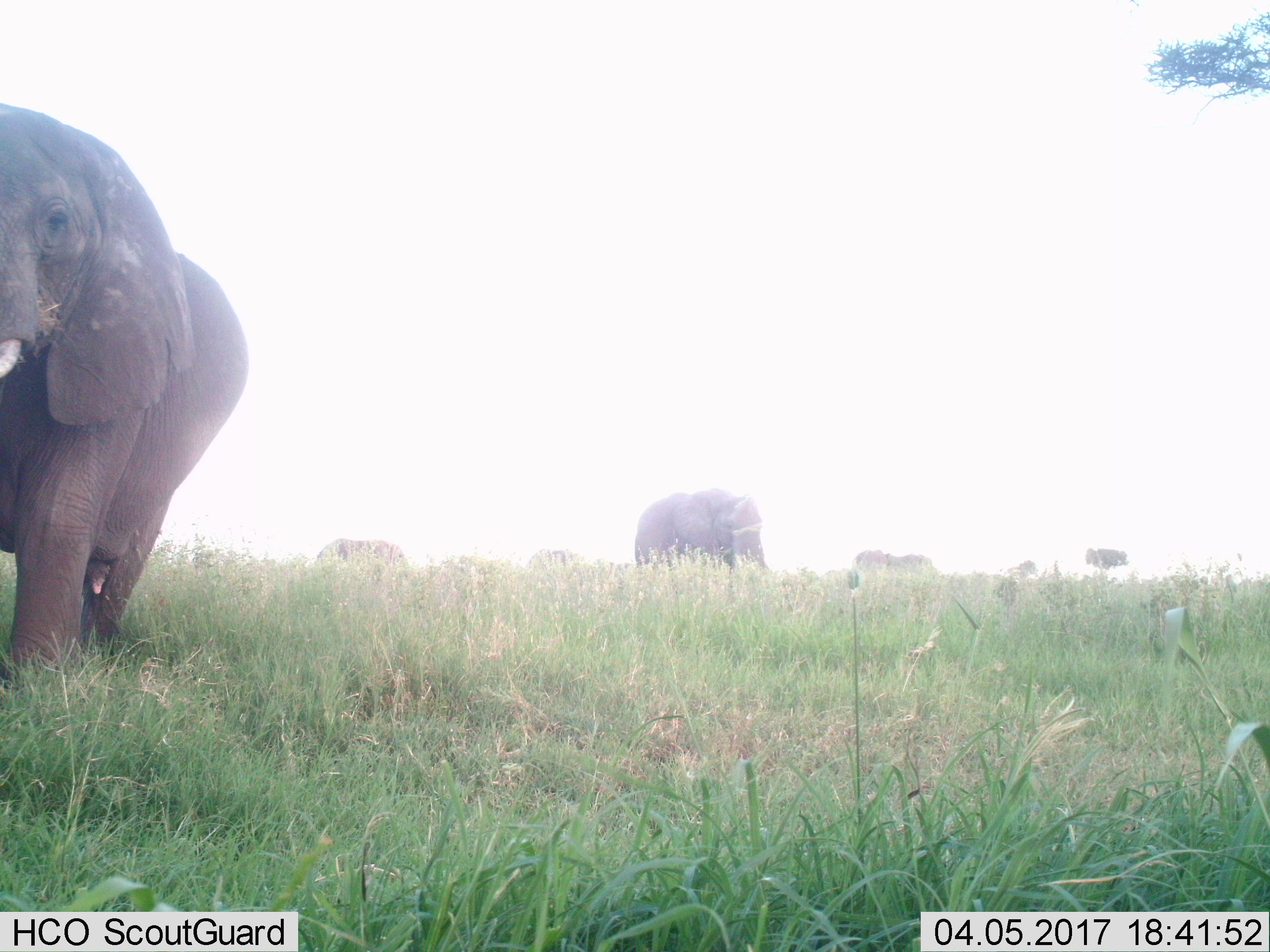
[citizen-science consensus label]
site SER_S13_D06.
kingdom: Animalia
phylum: Chordata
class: Mammalia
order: Proboscidea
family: Elephantidae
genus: Loxodonta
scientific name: Loxodonta africana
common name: african bush elephant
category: elephant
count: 5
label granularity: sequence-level